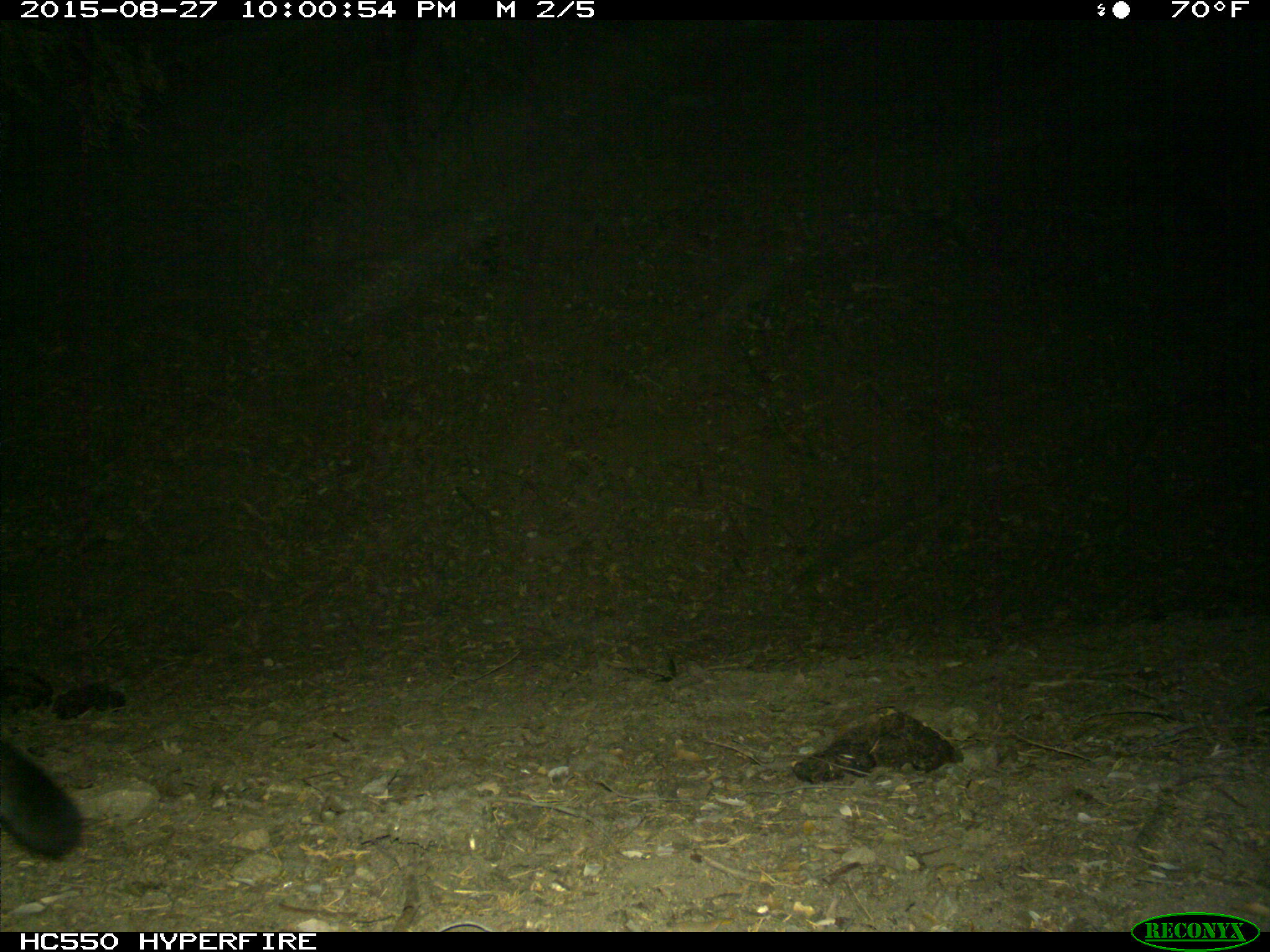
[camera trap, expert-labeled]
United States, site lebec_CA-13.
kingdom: Animalia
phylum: Chordata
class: Mammalia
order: Carnivora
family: Felidae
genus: Puma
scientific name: Puma concolor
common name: mountain lion